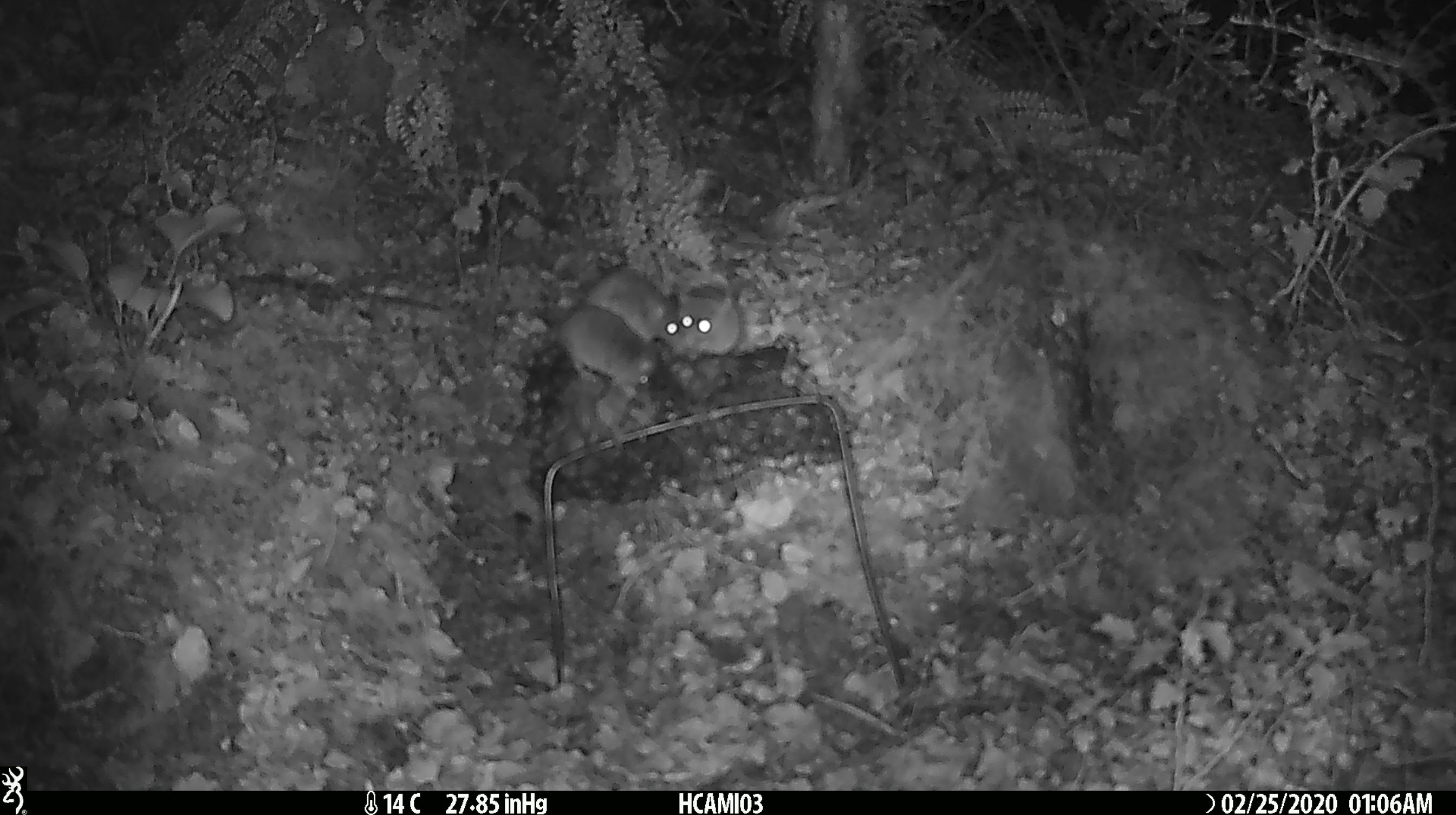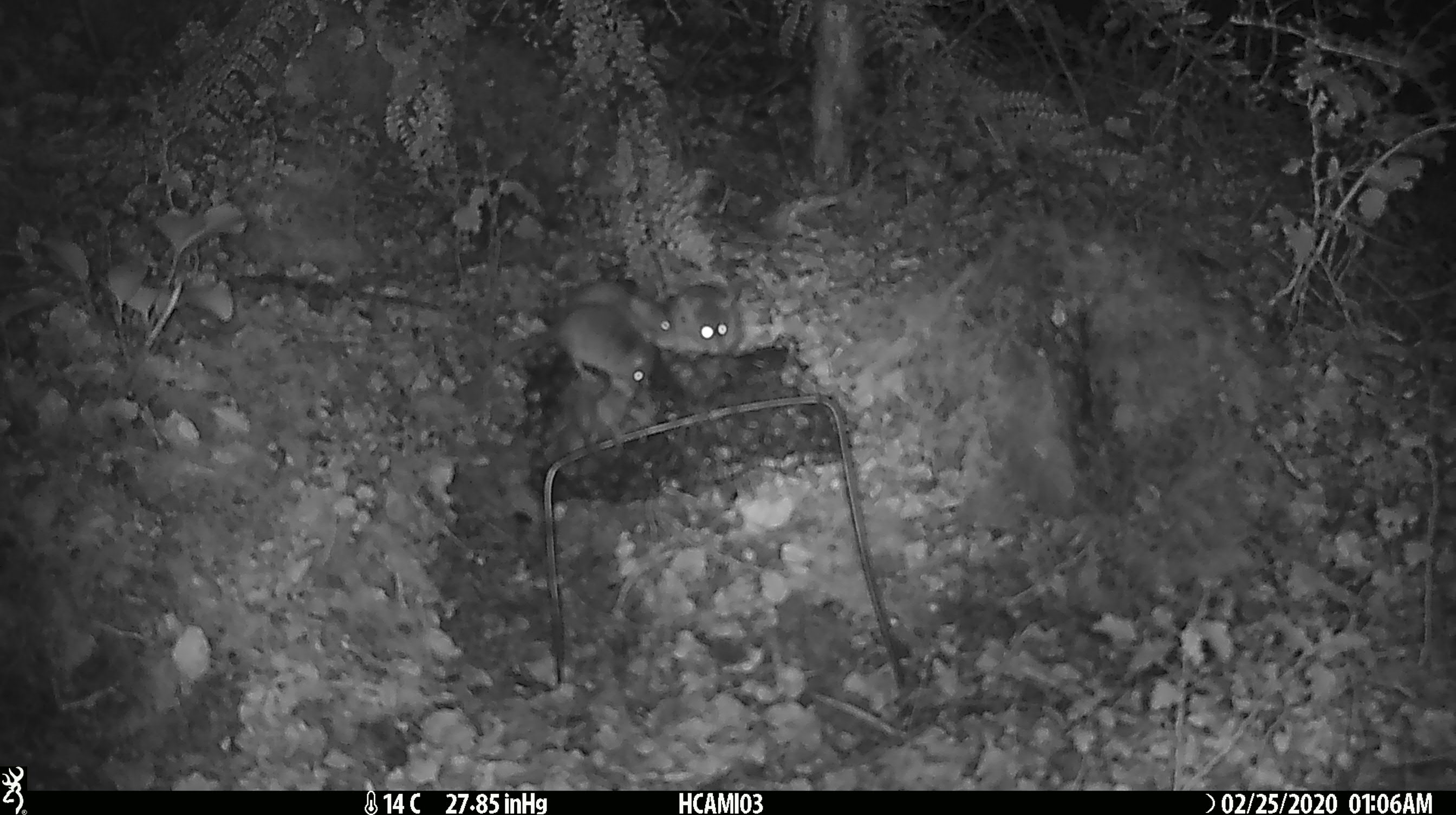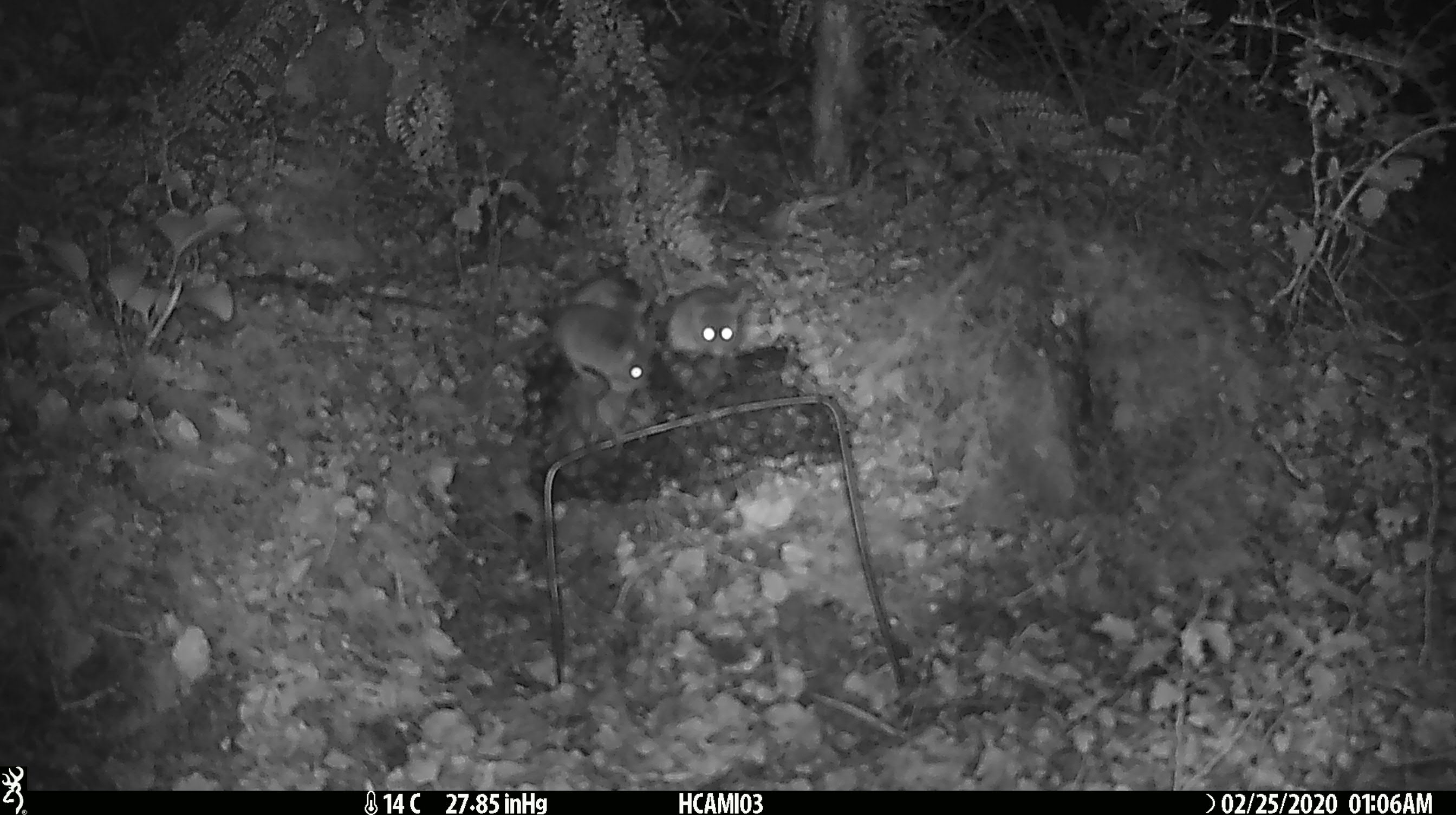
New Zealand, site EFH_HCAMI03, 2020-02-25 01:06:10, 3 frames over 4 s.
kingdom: Animalia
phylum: Chordata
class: Mammalia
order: Rodentia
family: Muridae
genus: Mus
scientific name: Mus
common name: mouse